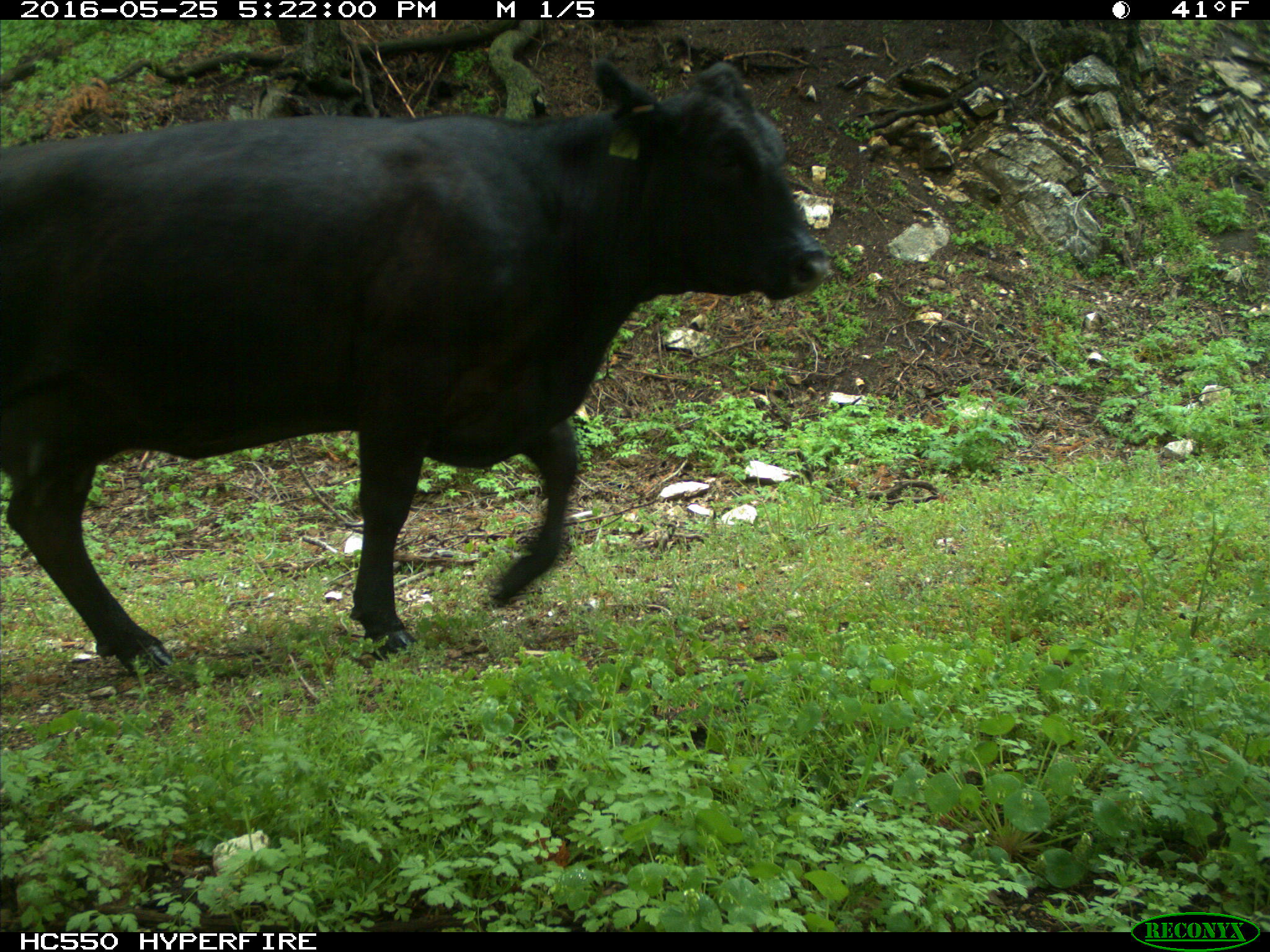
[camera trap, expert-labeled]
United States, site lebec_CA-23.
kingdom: Animalia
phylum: Chordata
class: Mammalia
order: Artiodactyla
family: Bovidae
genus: Bos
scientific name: Bos taurus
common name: domestic cow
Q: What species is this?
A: Bos taurus (domestic cow).